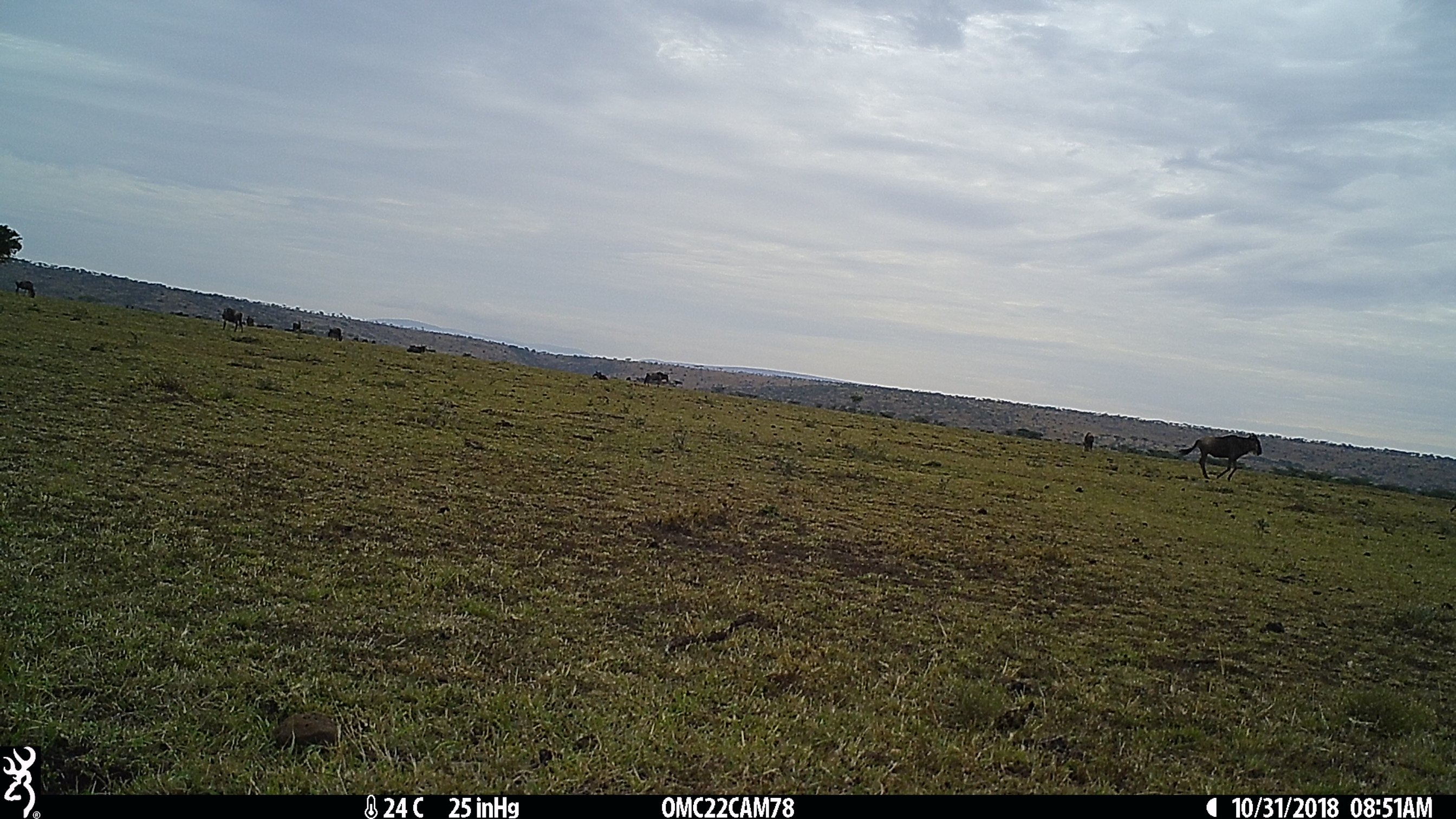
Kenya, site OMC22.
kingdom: Animalia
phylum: Chordata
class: Mammalia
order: Artiodactyla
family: Bovidae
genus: Connochaetes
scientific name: Connochaetes taurinus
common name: blue wildebeest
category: wildebeest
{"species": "wildebeest (blue wildebeest) (Connochaetes taurinus)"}